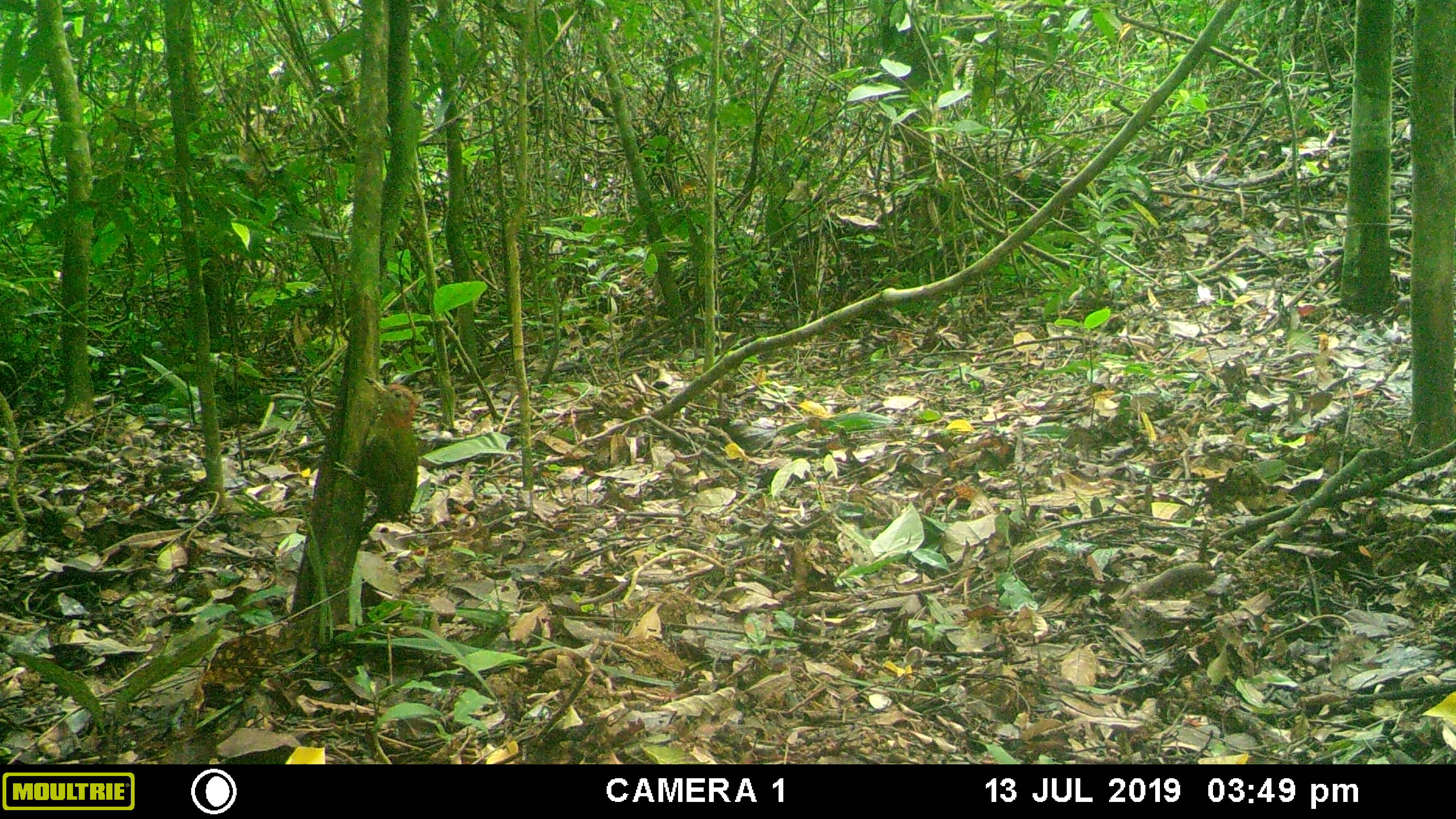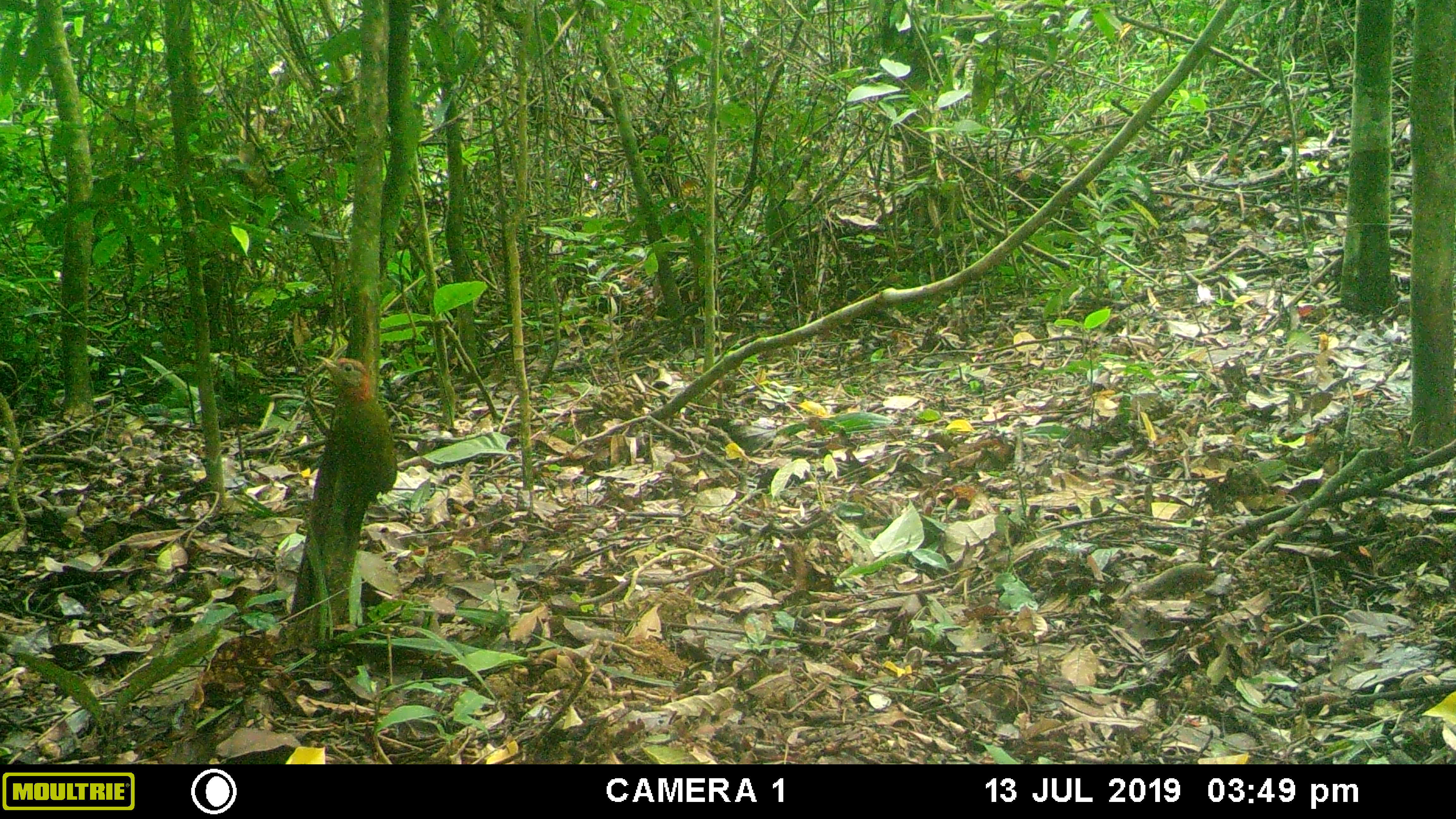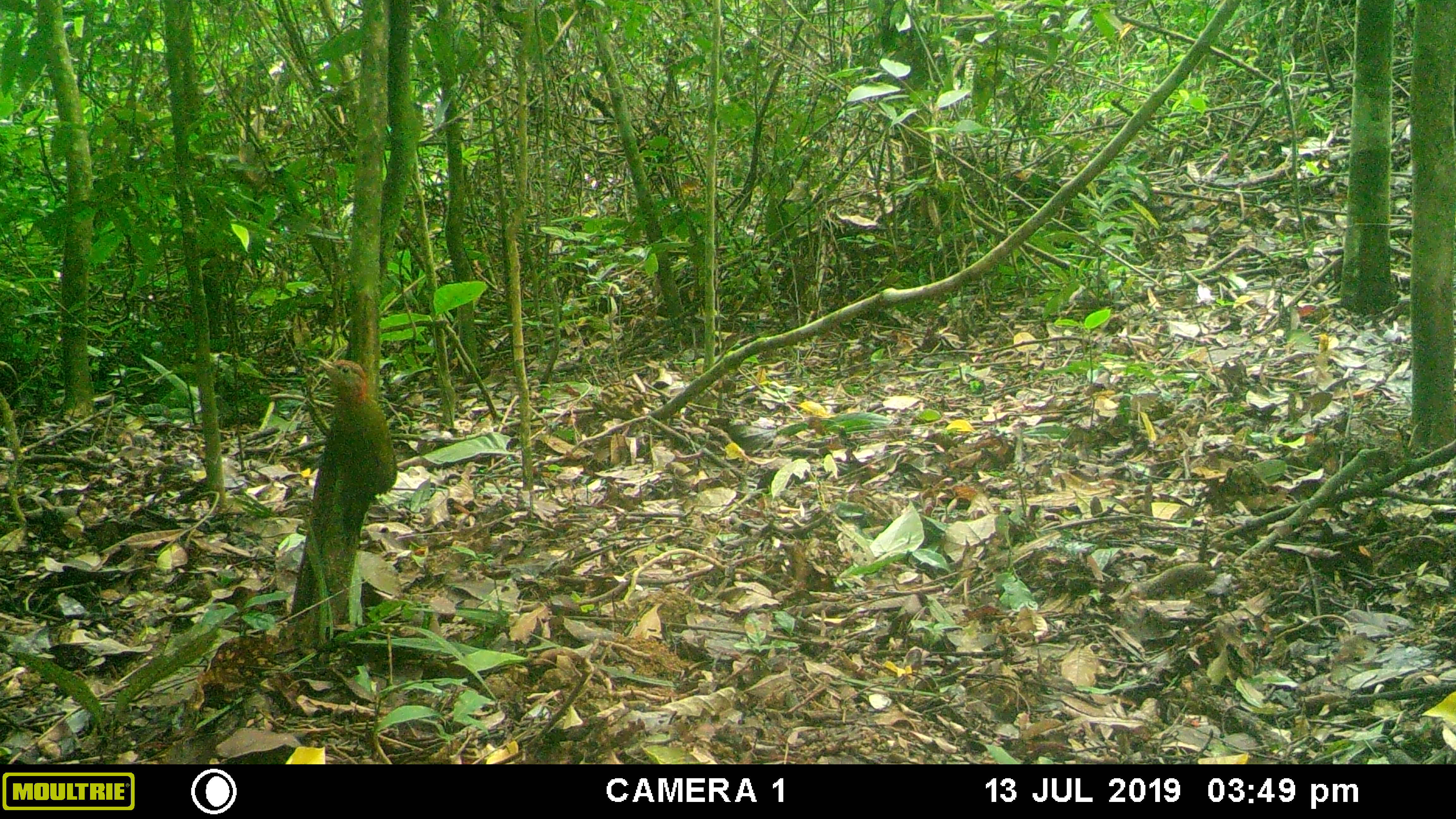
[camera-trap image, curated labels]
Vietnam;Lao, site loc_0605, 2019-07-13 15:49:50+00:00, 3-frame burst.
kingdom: Animalia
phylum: Chordata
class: Aves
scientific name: Aves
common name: bird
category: unidentified bird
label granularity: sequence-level